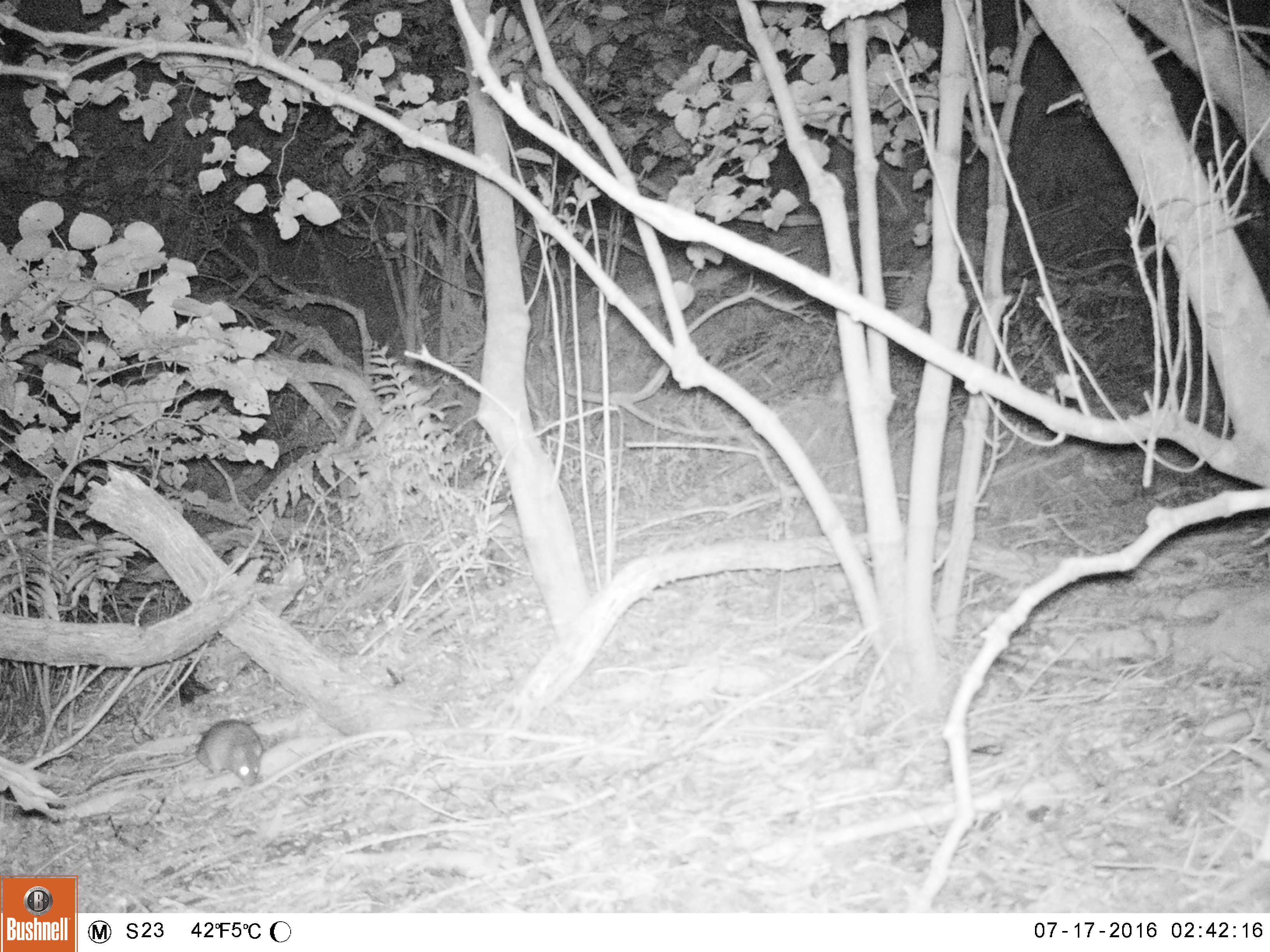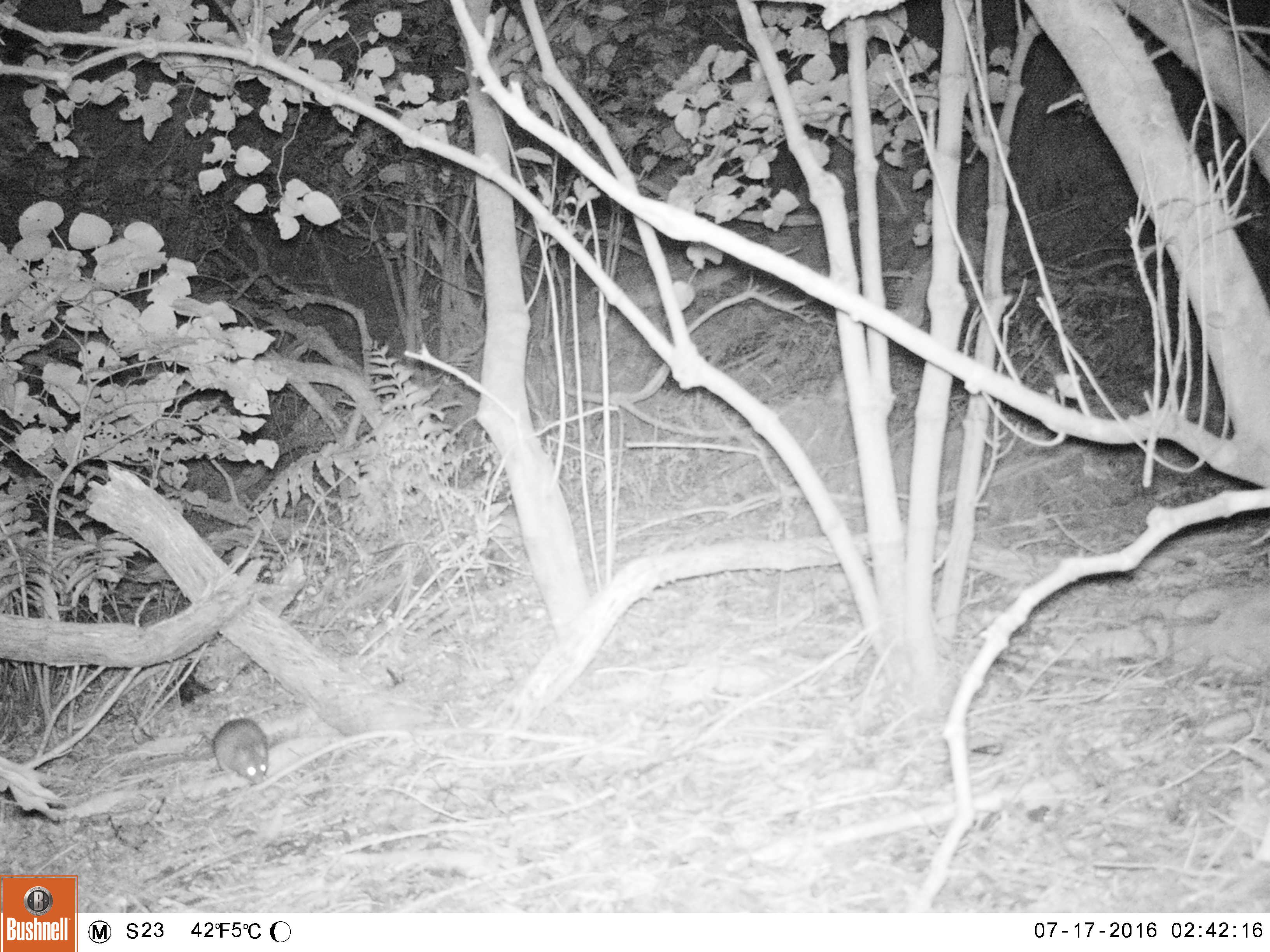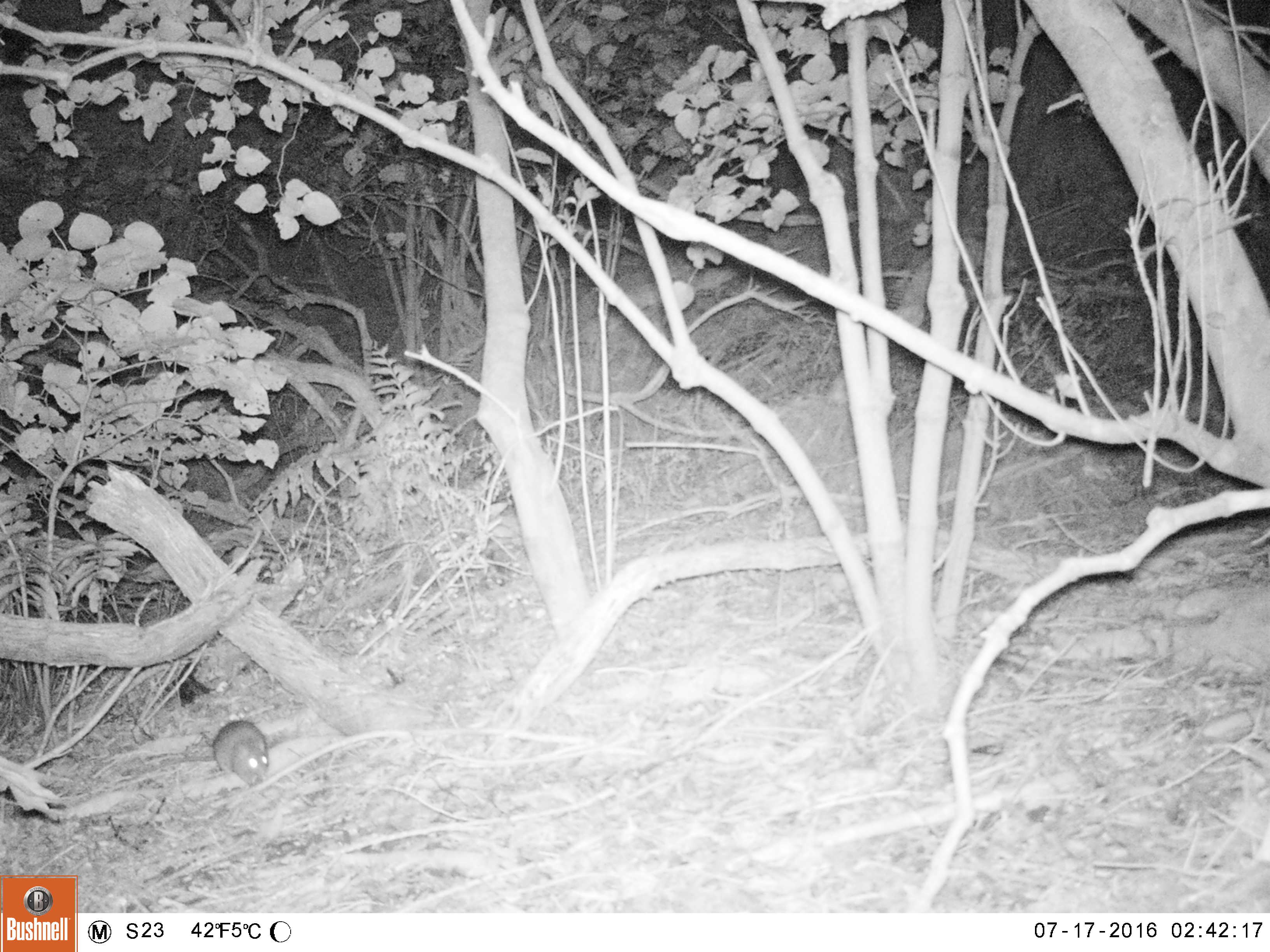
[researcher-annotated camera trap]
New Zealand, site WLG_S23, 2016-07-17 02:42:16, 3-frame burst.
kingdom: Animalia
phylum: Chordata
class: Mammalia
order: Rodentia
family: Muridae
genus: Rattus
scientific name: Rattus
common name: rat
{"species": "rat (Rattus)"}